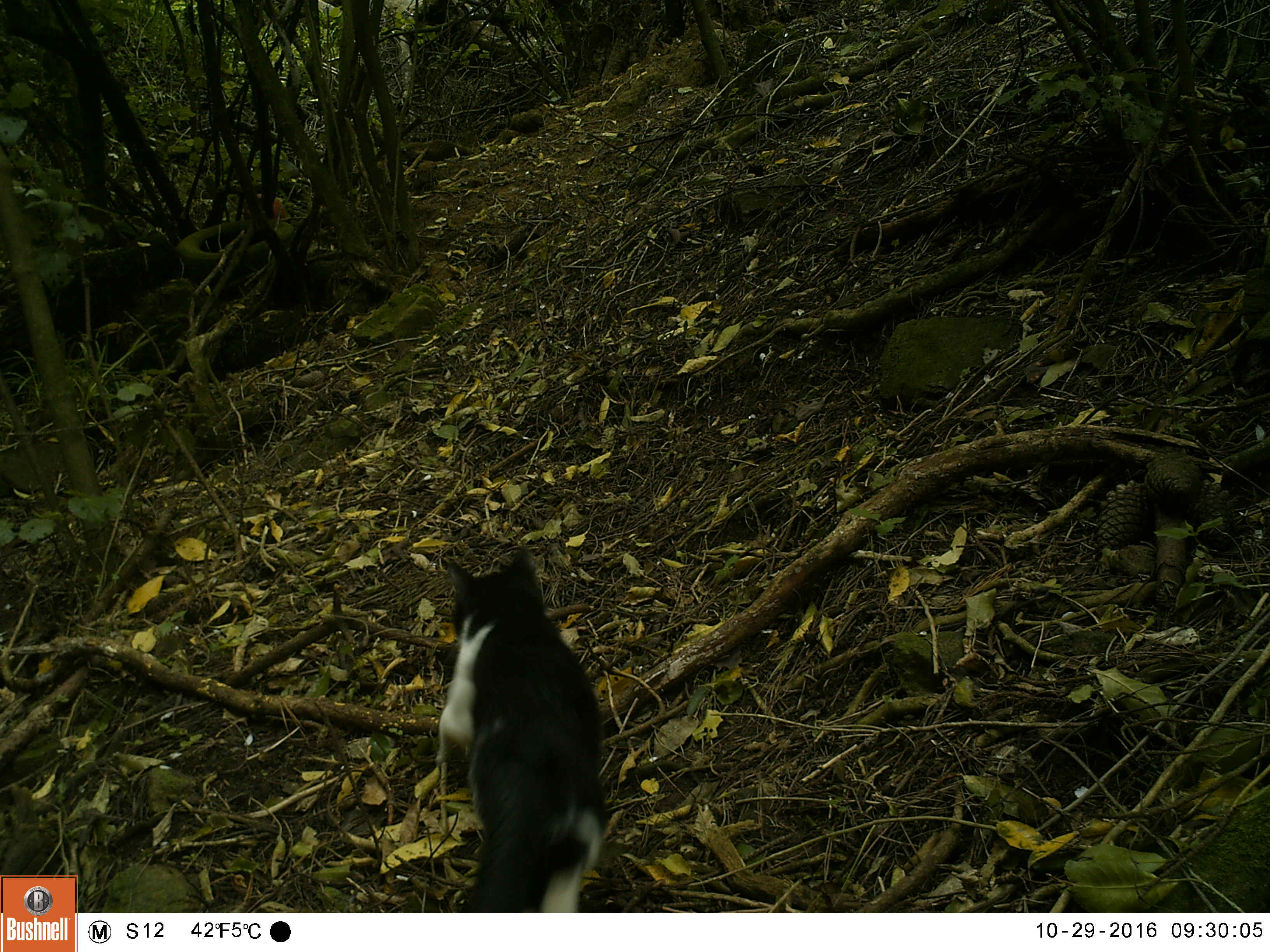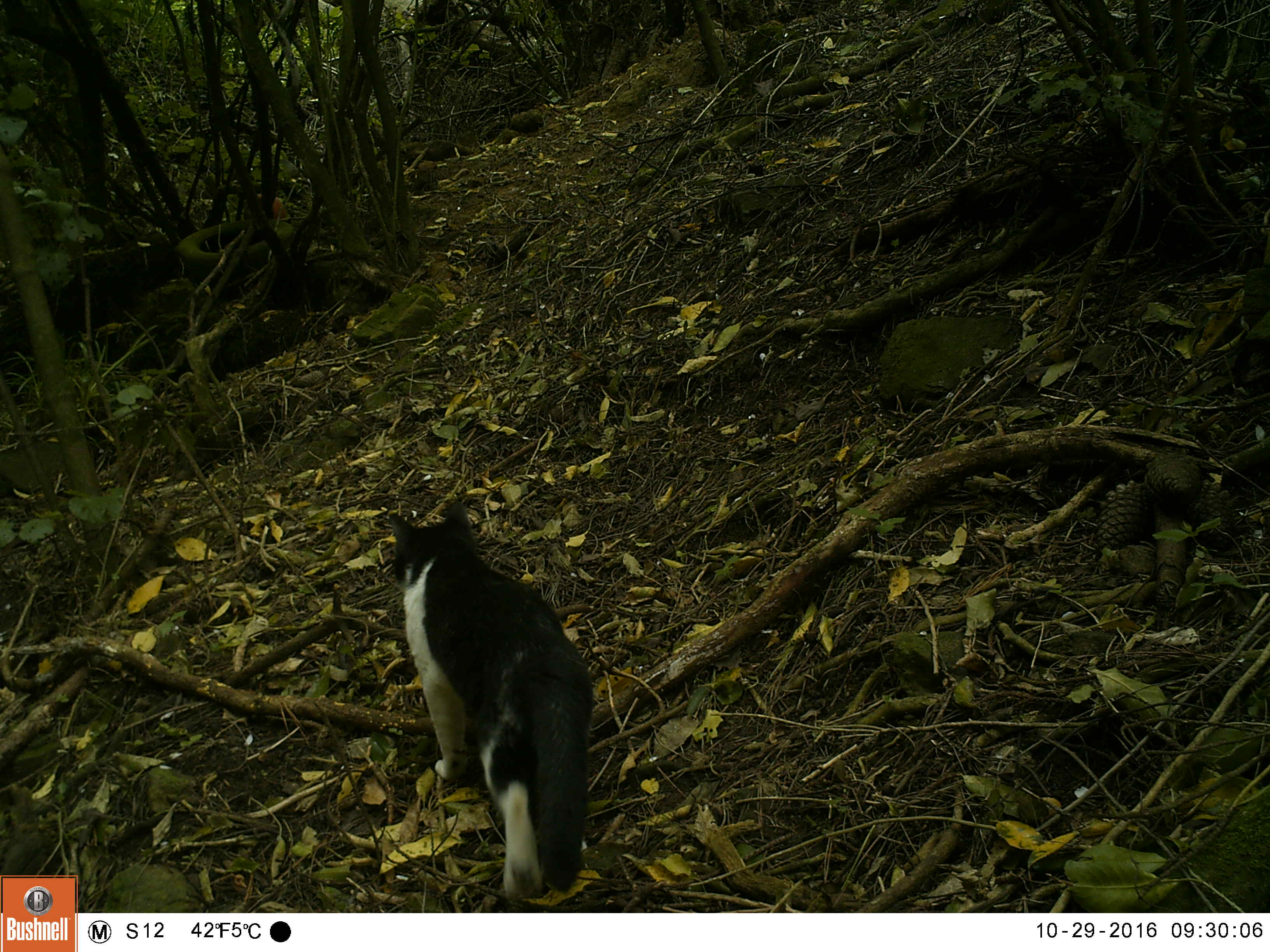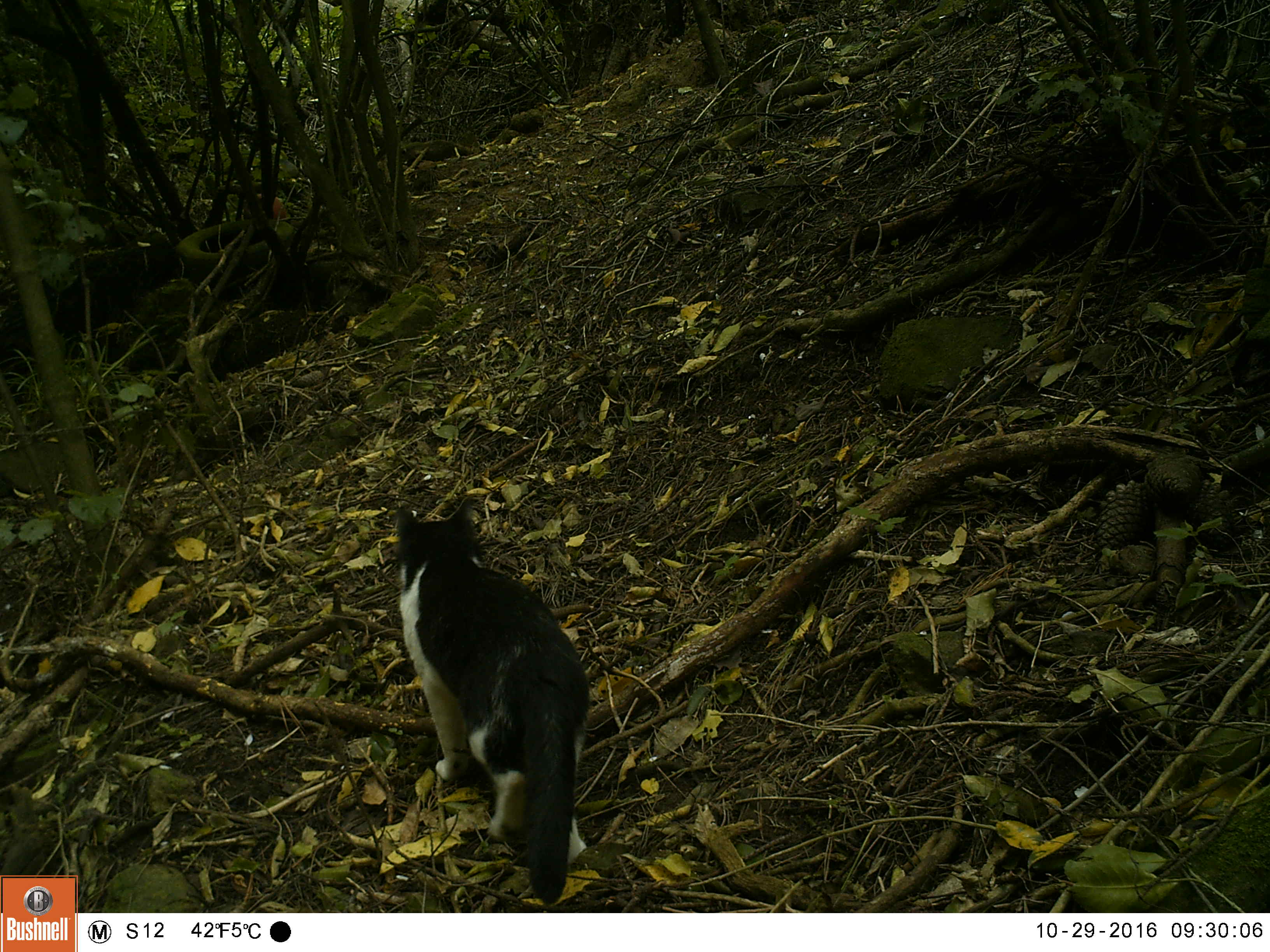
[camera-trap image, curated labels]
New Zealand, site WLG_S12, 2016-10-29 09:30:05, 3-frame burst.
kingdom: Animalia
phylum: Chordata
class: Mammalia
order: Carnivora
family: Felidae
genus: Felis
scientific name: Felis catus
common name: domestic cat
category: cat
Cat (domestic cat) (Felis catus).